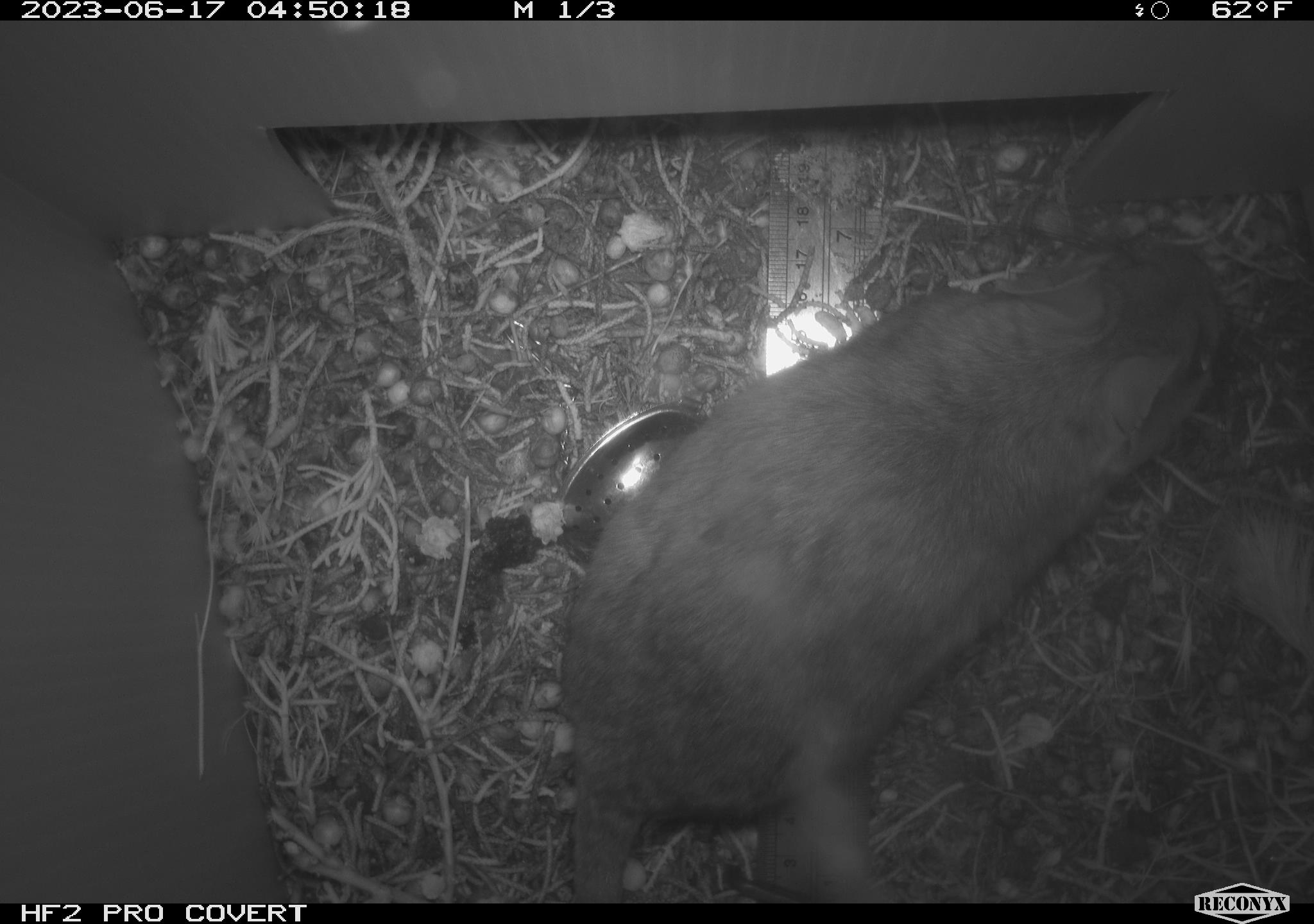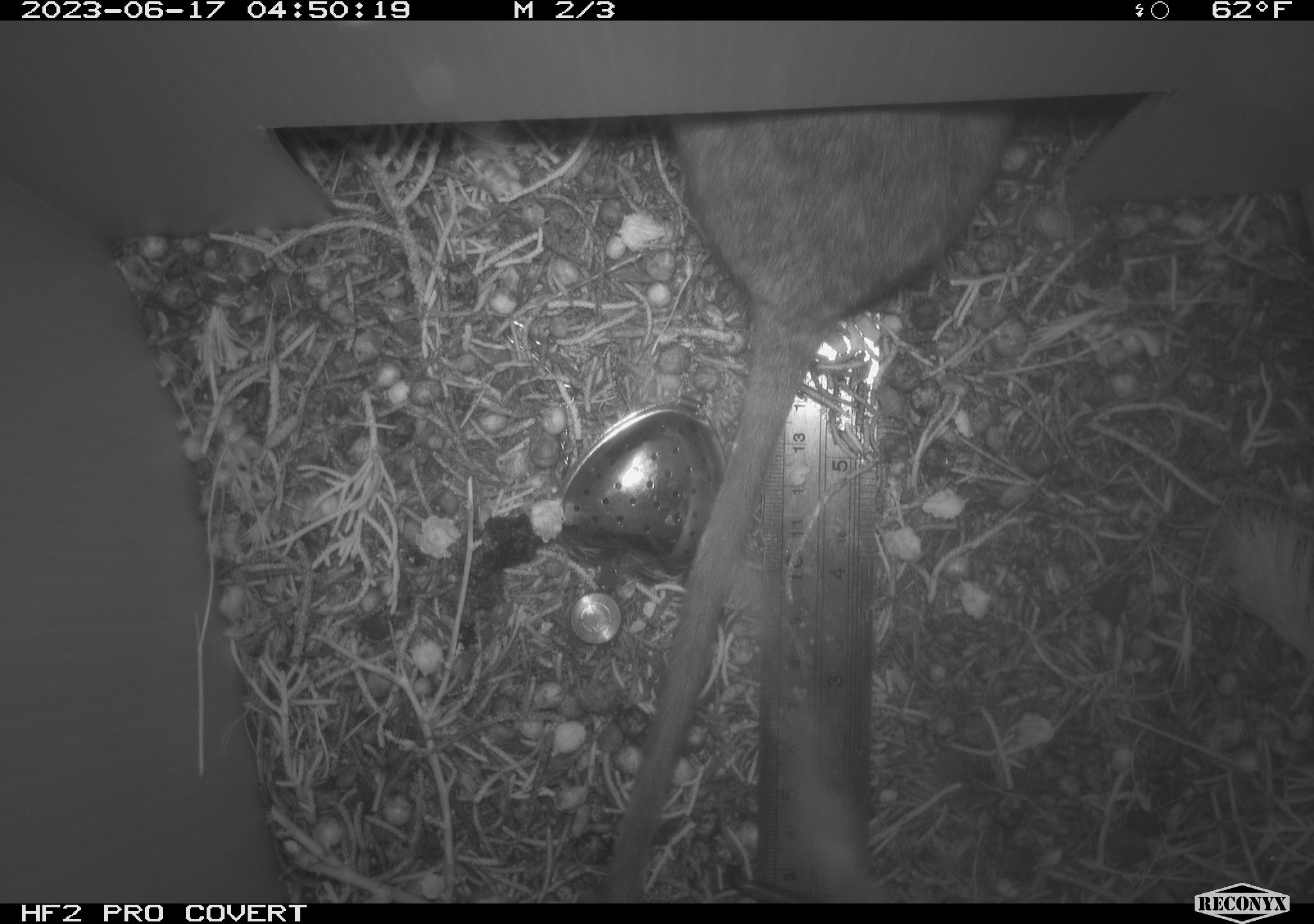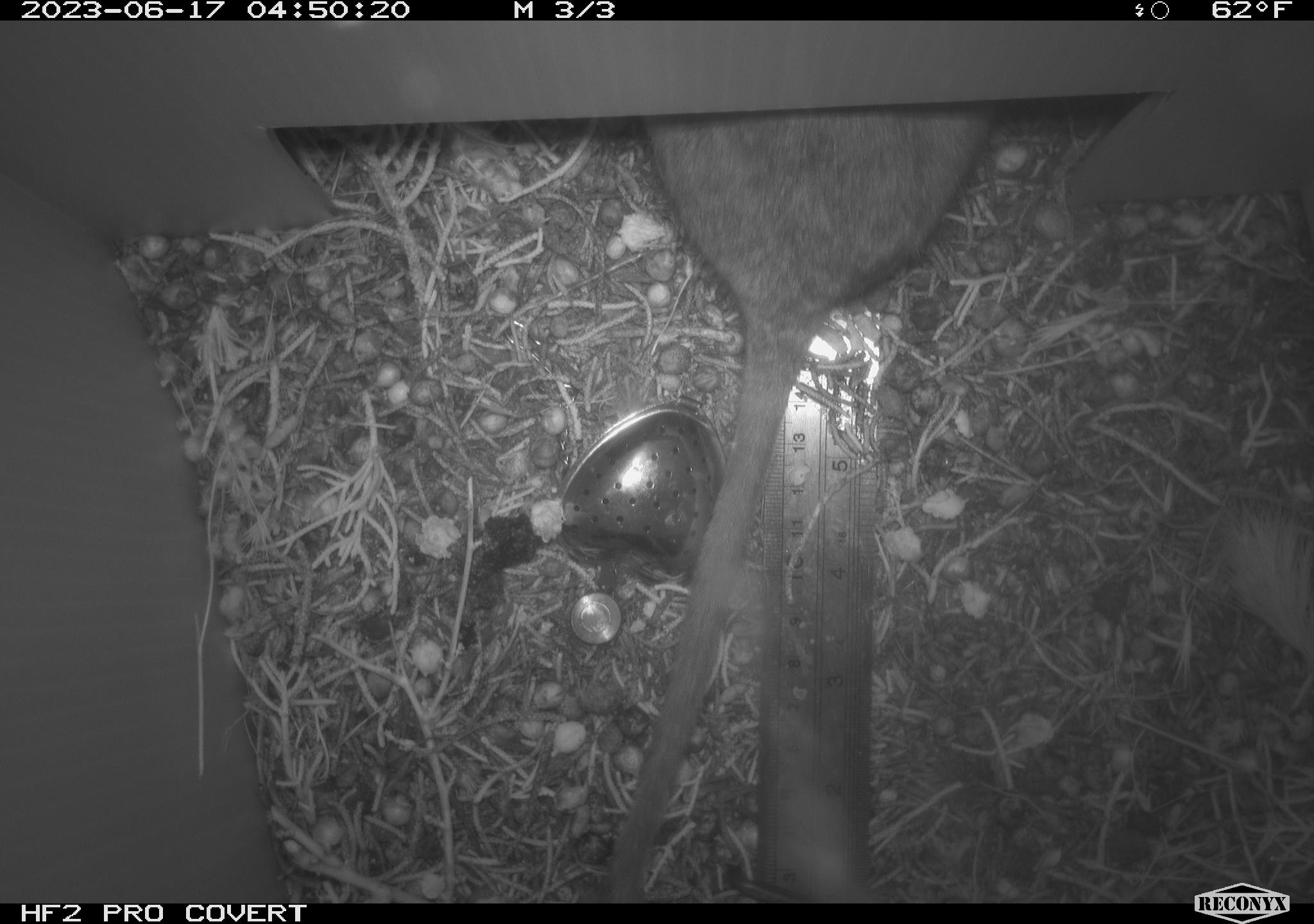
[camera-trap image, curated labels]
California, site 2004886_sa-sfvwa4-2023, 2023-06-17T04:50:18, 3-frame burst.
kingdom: Animalia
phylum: Chordata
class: Mammalia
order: Rodentia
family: Cricetidae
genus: Neotoma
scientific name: Neotoma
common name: pack rat or woodrat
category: neotoma species